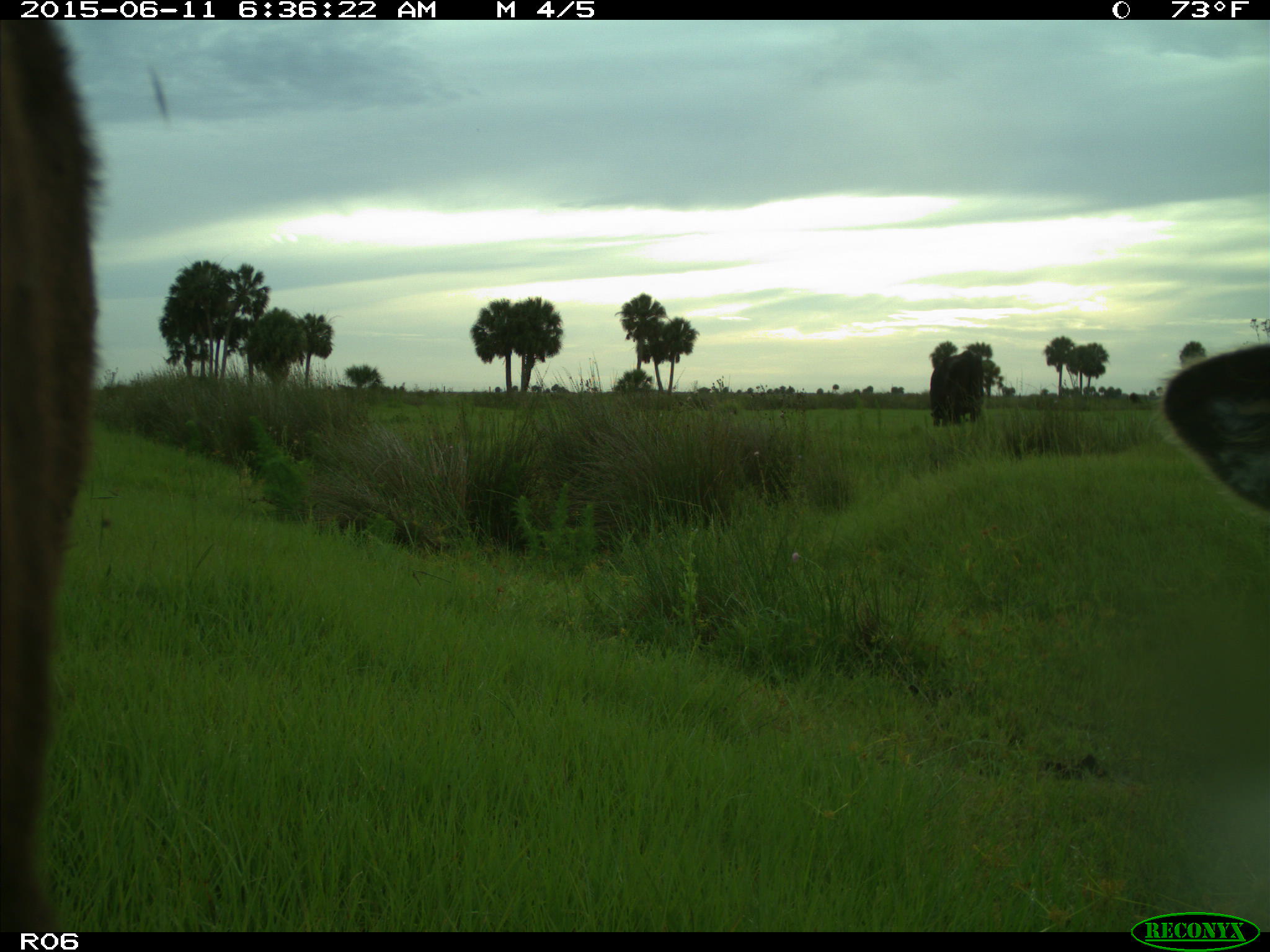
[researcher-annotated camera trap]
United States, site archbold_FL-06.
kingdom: Animalia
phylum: Chordata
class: Mammalia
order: Artiodactyla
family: Bovidae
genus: Bos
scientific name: Bos taurus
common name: domestic cow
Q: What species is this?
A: Bos taurus (domestic cow).